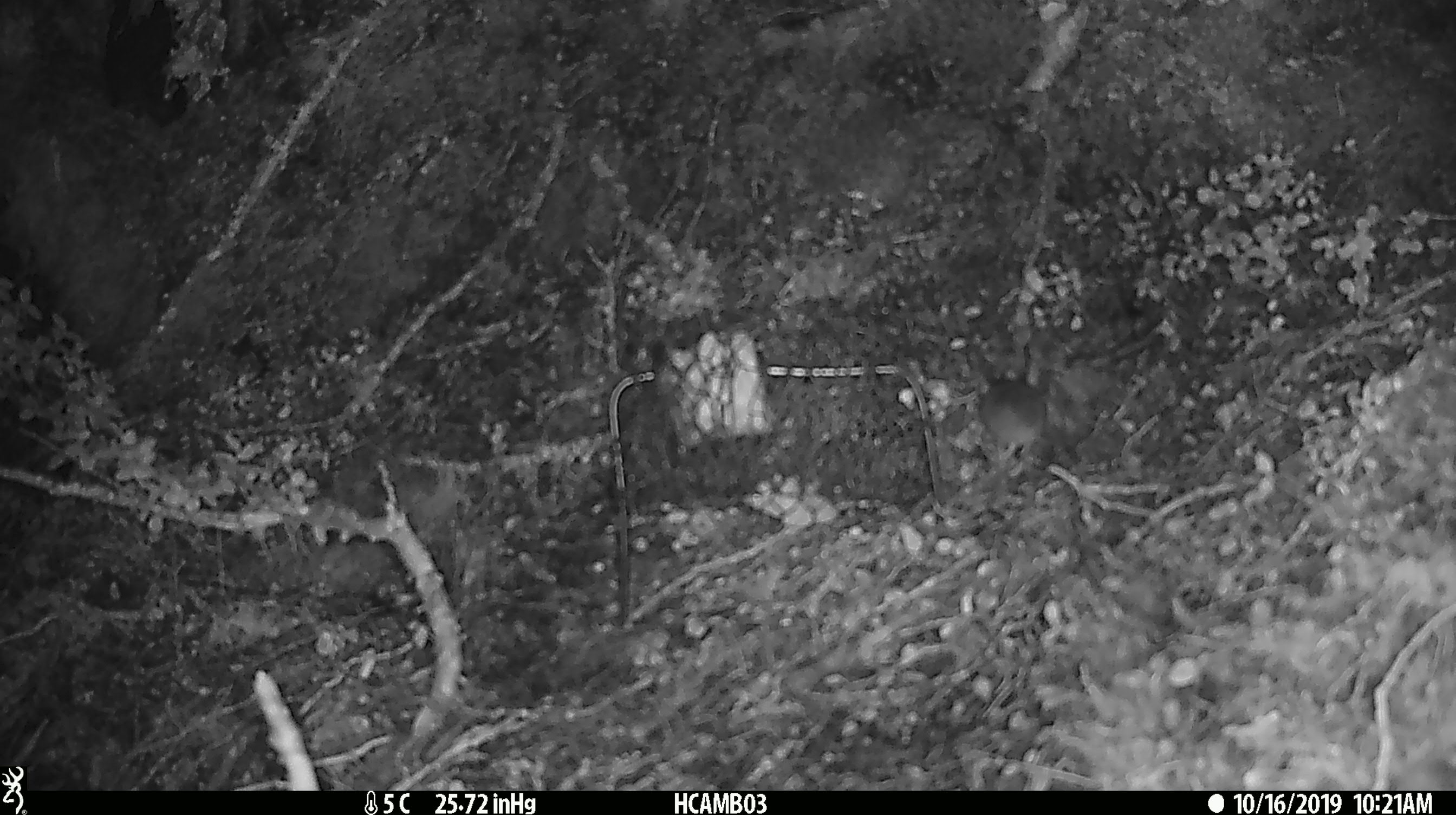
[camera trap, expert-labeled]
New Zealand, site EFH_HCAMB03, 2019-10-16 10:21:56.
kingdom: Animalia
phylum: Chordata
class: Mammalia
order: Rodentia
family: Muridae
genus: Mus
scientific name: Mus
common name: mouse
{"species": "mouse (Mus)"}